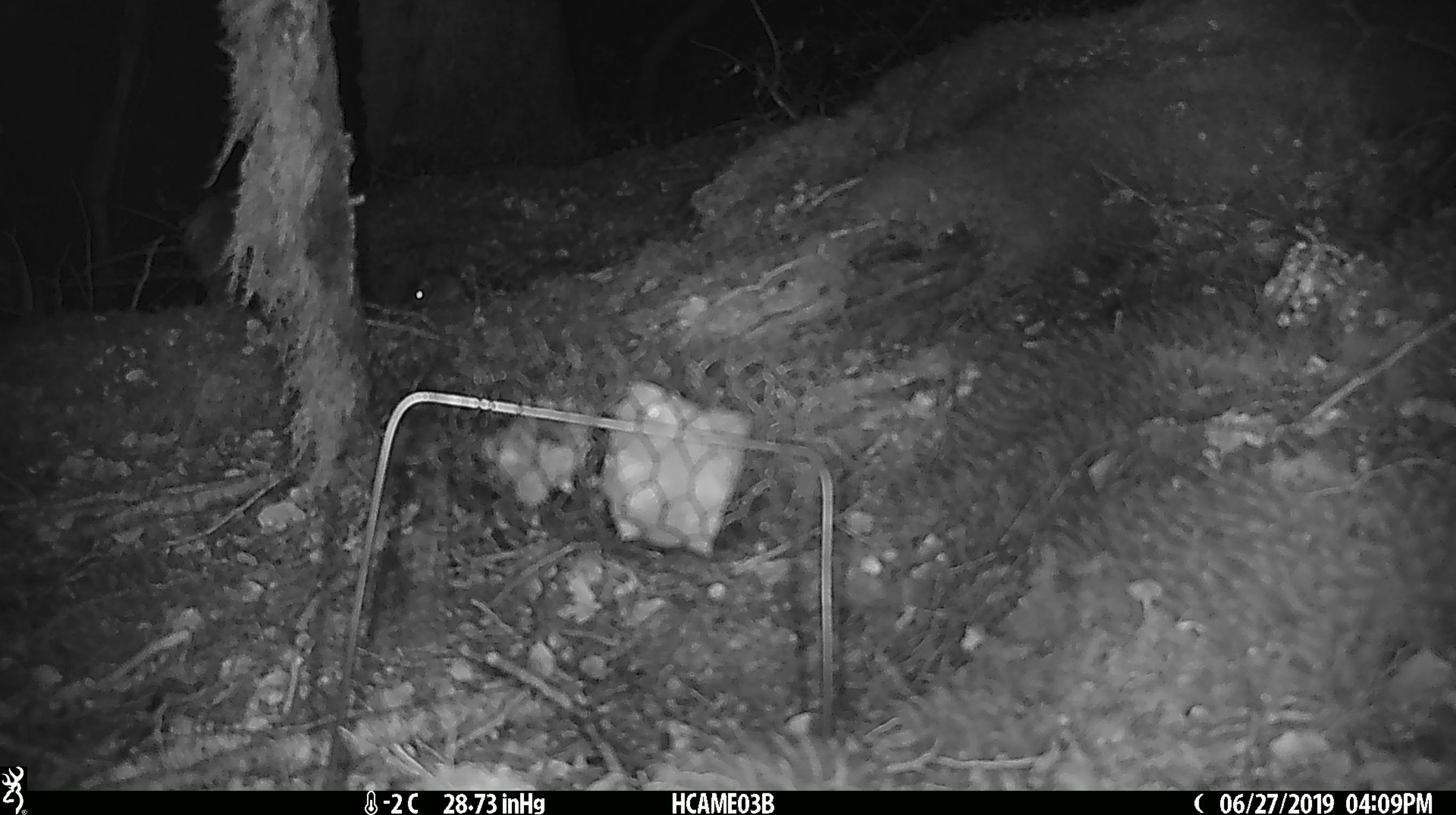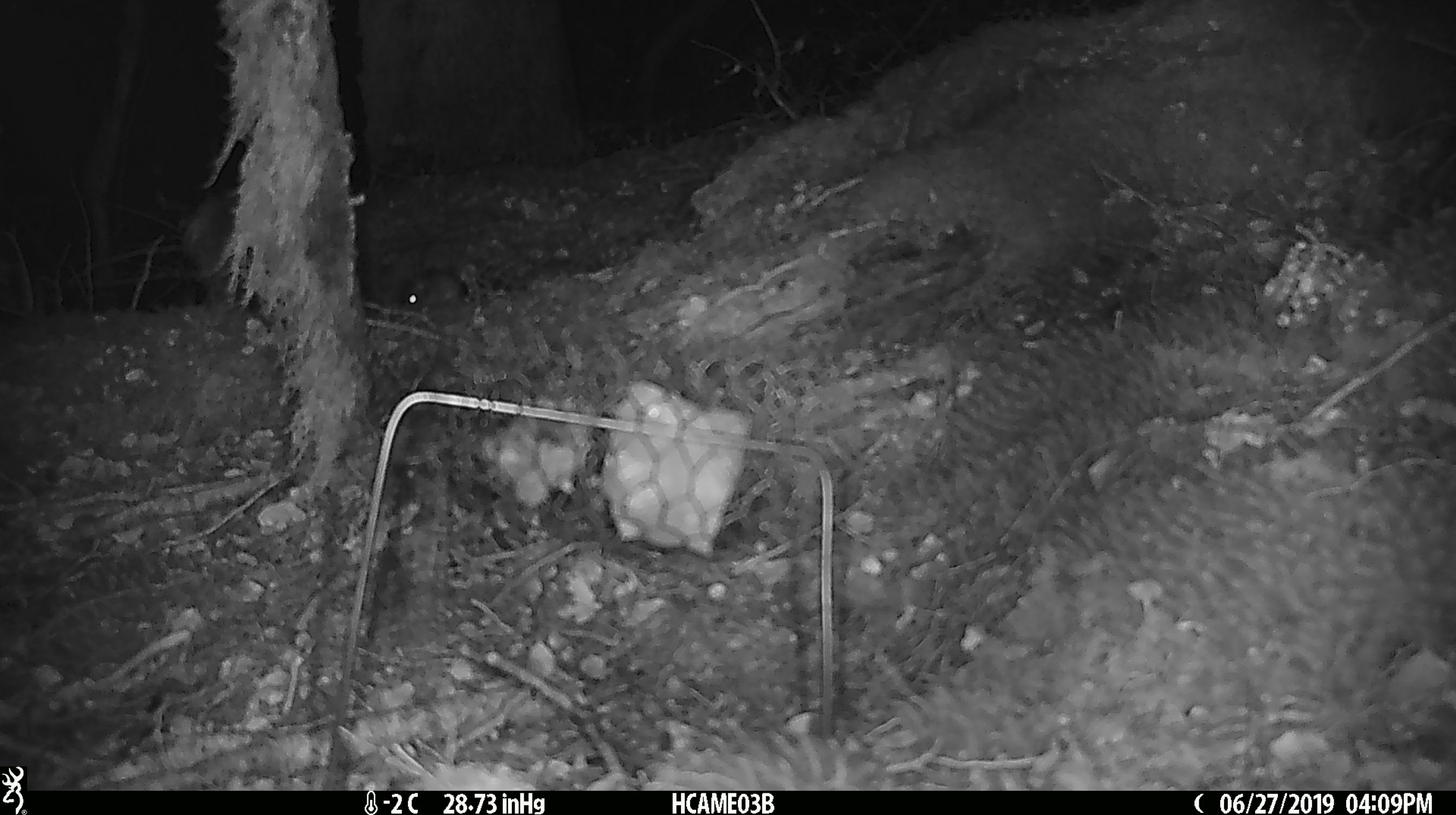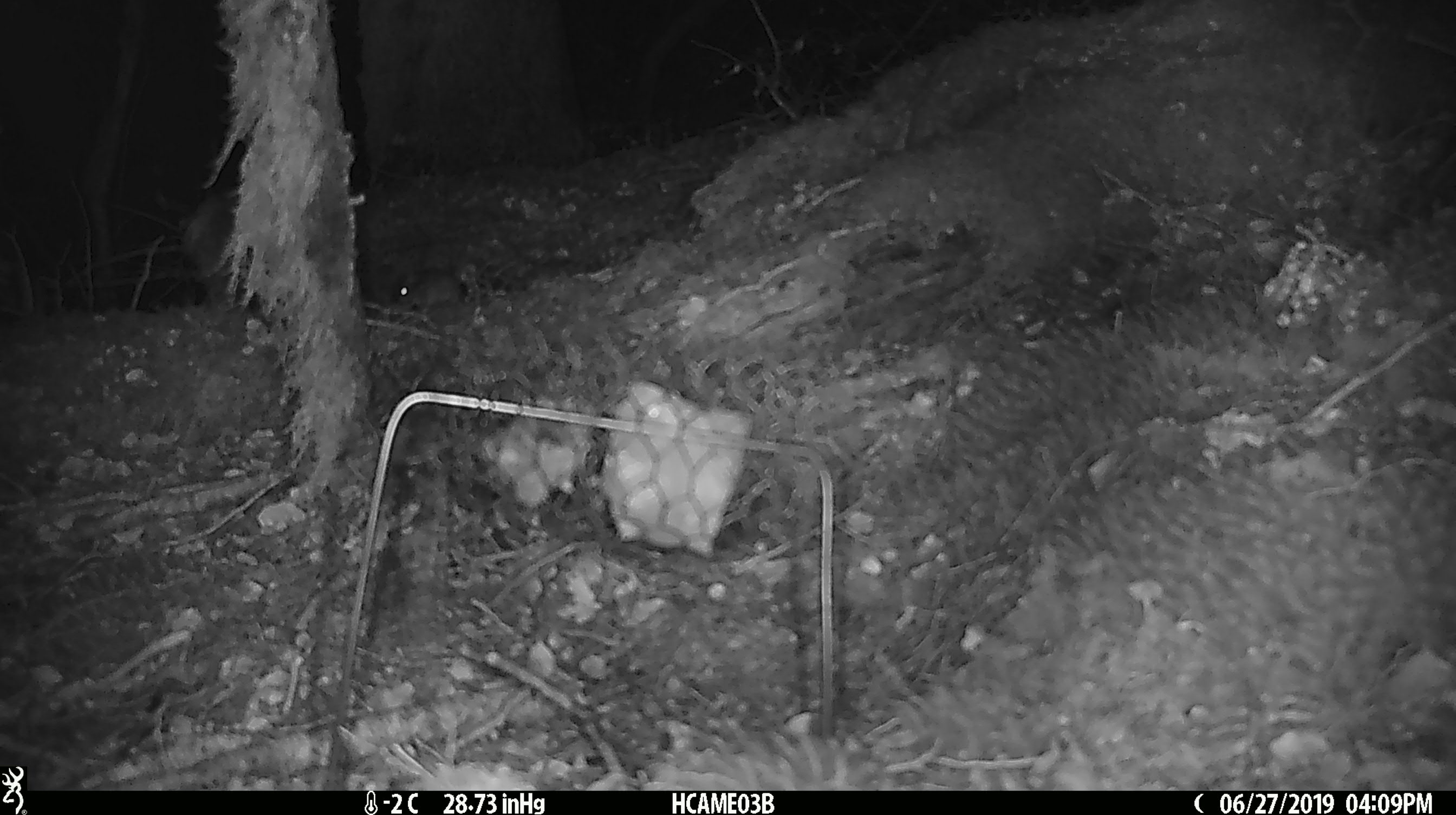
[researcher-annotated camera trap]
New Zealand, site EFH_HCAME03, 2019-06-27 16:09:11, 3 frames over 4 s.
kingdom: Animalia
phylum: Chordata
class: Mammalia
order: Rodentia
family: Muridae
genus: Mus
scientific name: Mus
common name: mouse